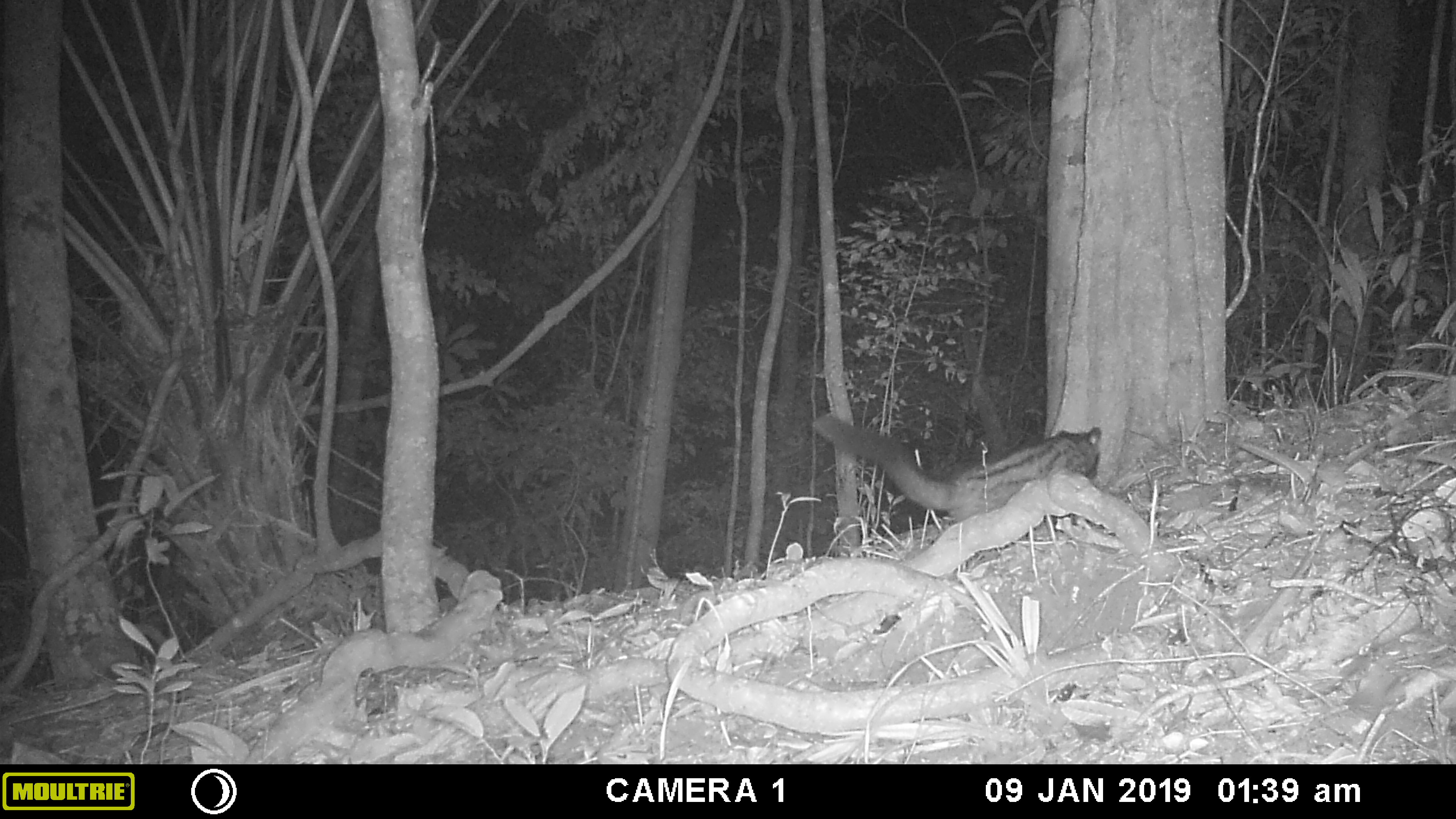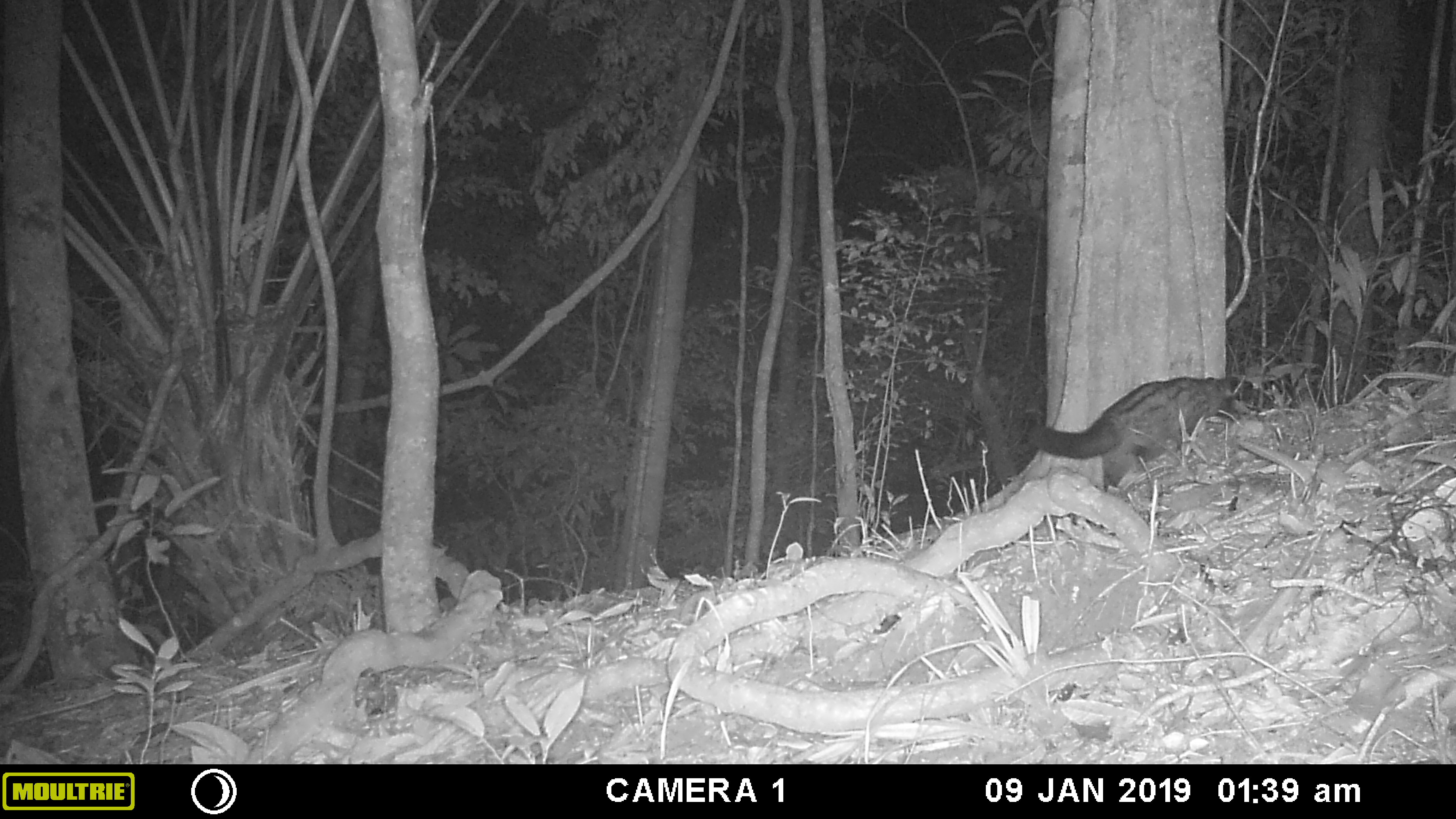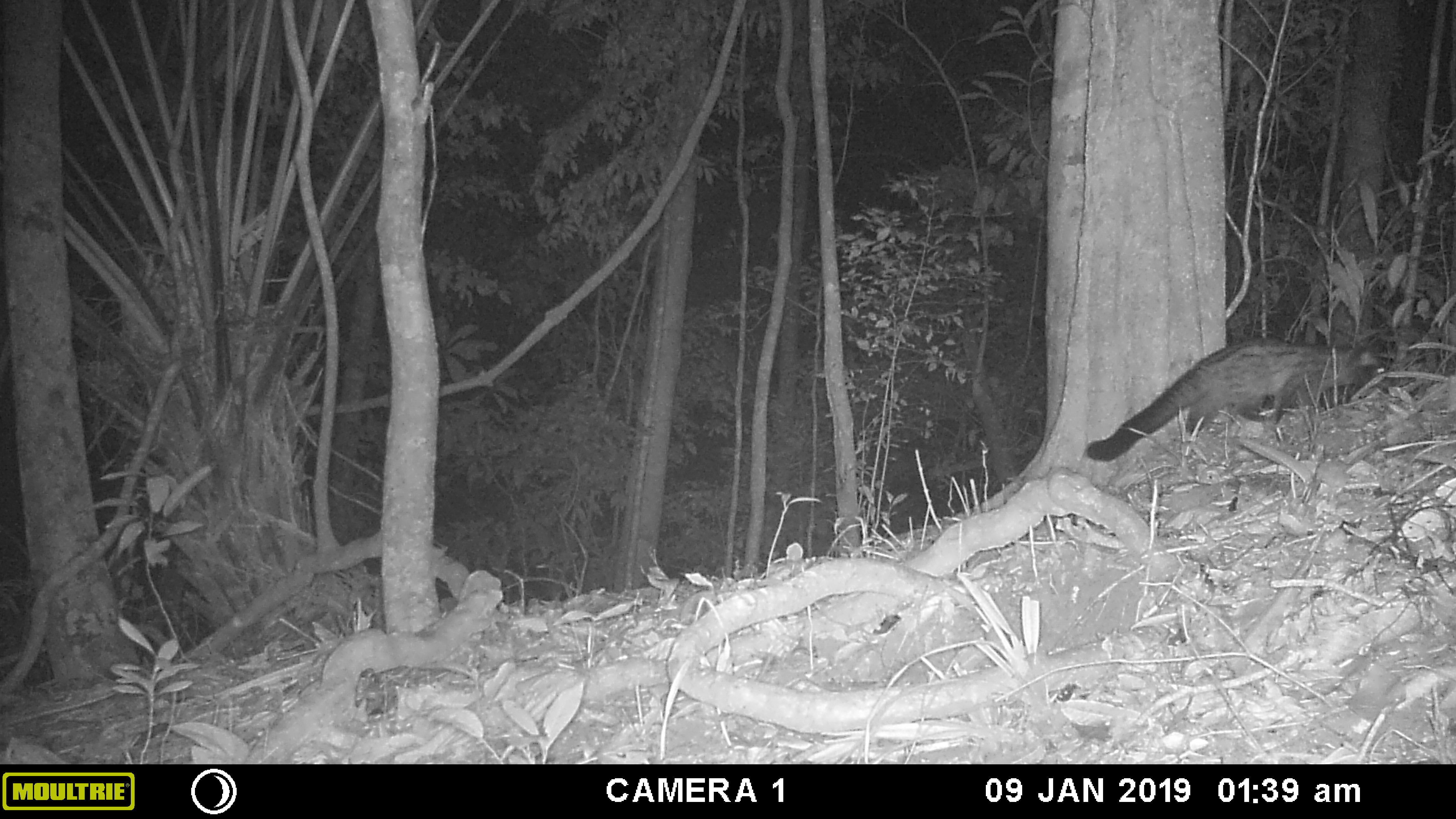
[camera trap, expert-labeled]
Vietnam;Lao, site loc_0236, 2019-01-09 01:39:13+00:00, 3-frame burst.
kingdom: Animalia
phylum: Chordata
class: Mammalia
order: Carnivora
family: Viverridae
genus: Paradoxurus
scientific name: Paradoxurus hermaphroditus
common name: common palm civet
Common palm civet (Paradoxurus hermaphroditus). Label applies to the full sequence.